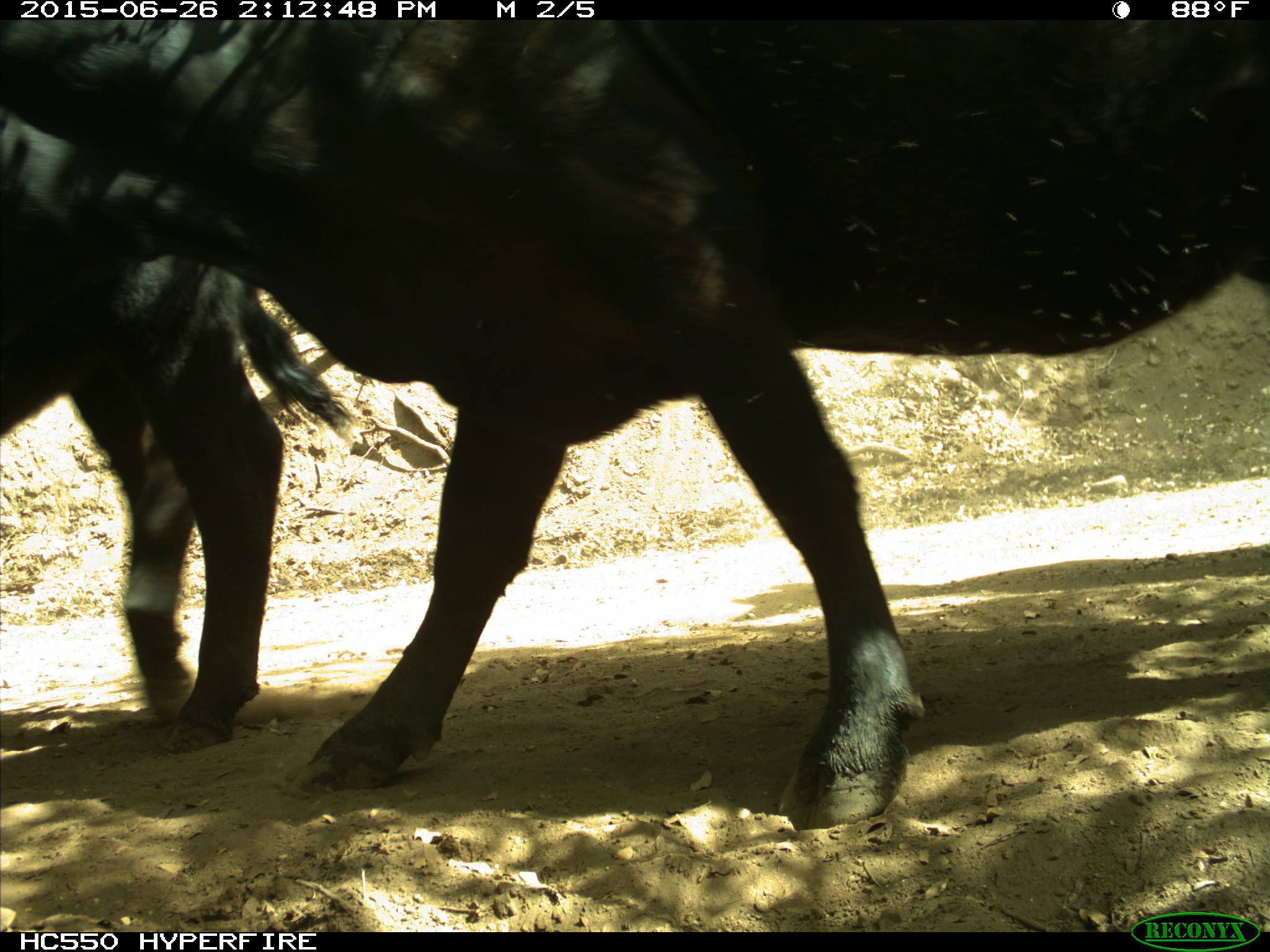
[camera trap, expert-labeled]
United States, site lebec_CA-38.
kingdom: Animalia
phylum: Chordata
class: Mammalia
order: Artiodactyla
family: Bovidae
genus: Bos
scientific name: Bos taurus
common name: domestic cow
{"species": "Bos taurus (domestic cow)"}